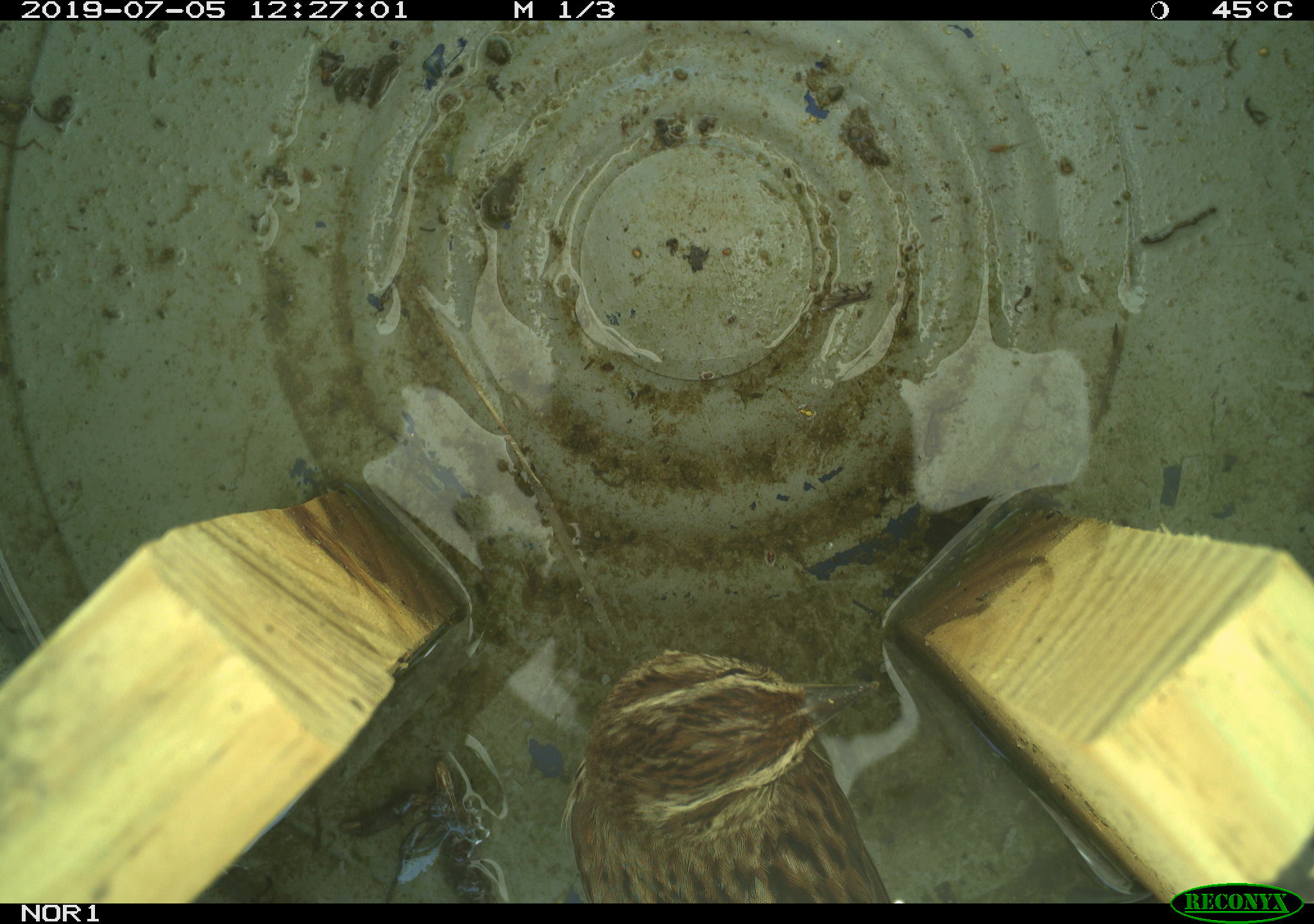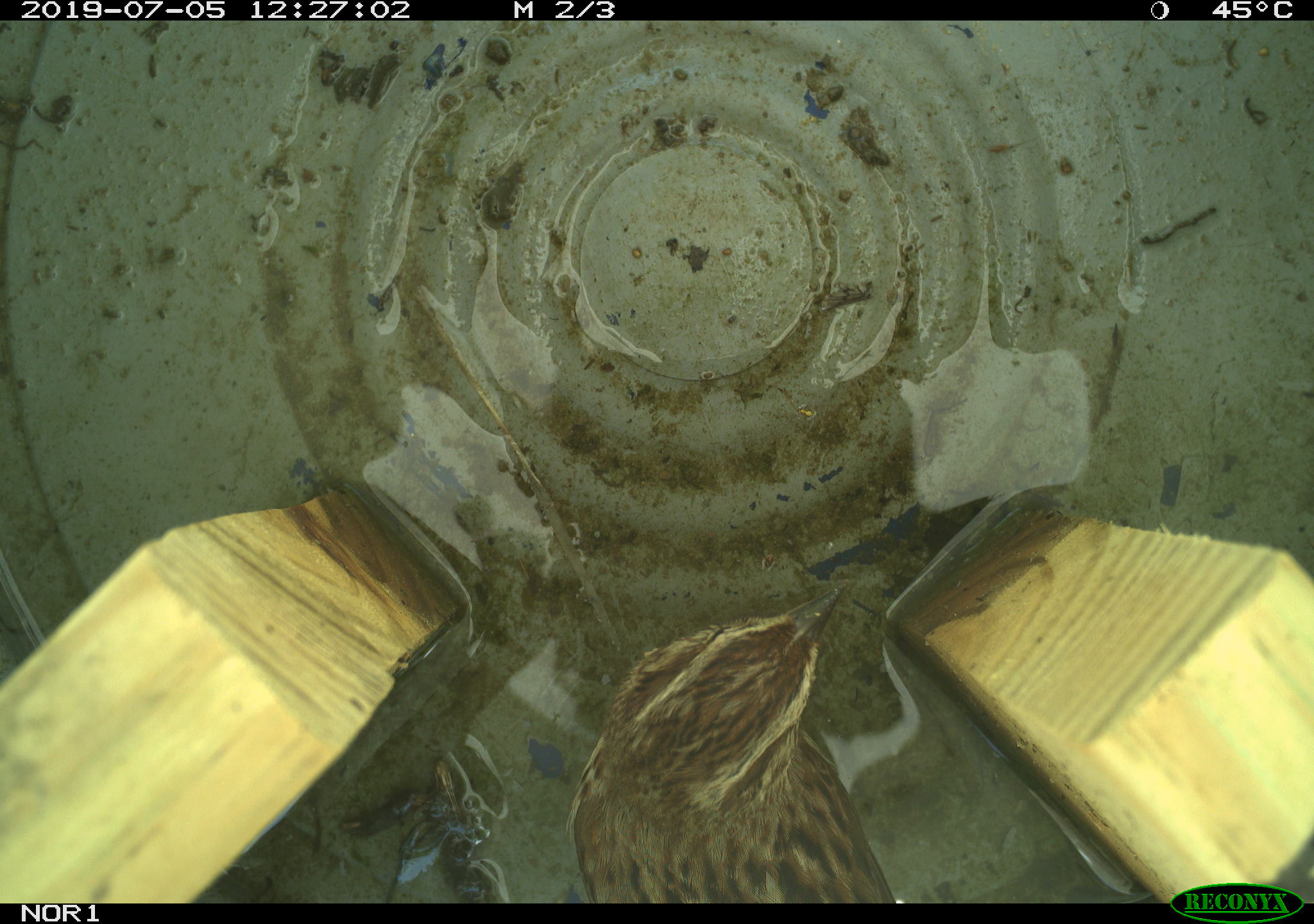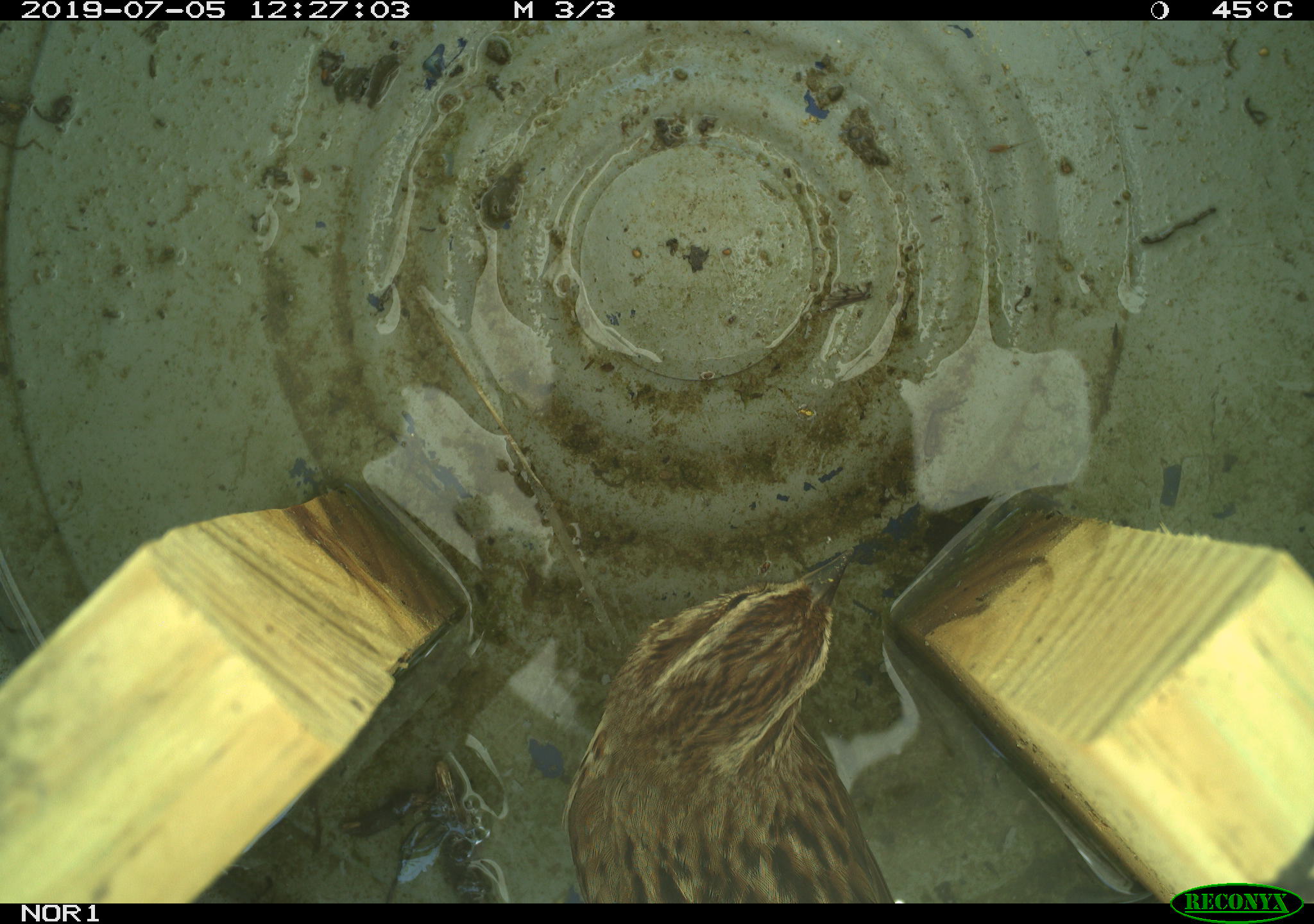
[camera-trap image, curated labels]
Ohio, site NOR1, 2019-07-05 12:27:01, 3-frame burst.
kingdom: Animalia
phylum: Chordata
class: Aves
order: Passeriformes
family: Passerellidae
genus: Melospiza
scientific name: Melospiza melodia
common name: song sparrow